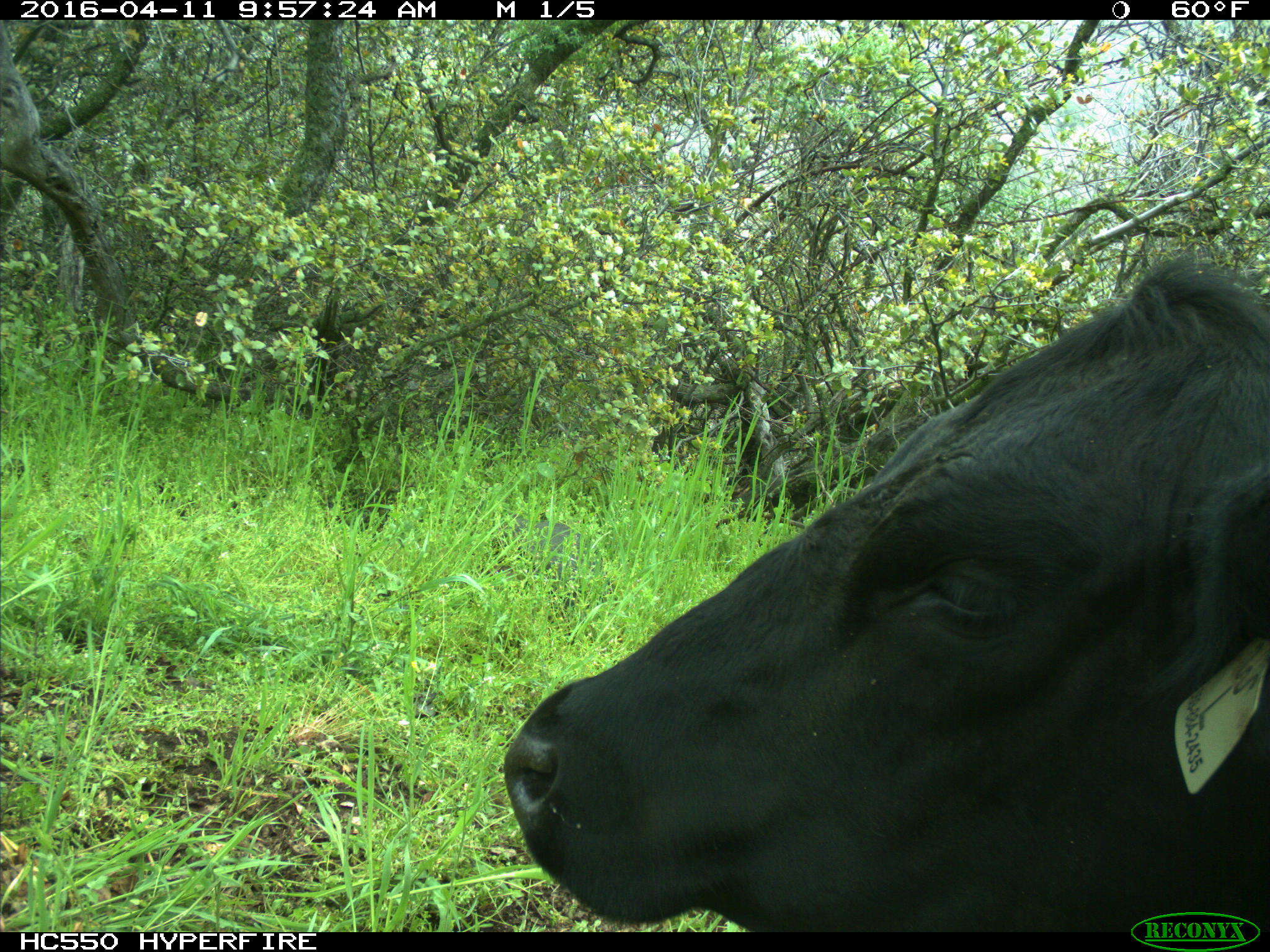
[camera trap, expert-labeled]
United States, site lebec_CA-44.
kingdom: Animalia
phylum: Chordata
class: Mammalia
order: Artiodactyla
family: Bovidae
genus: Bos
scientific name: Bos taurus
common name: domestic cow